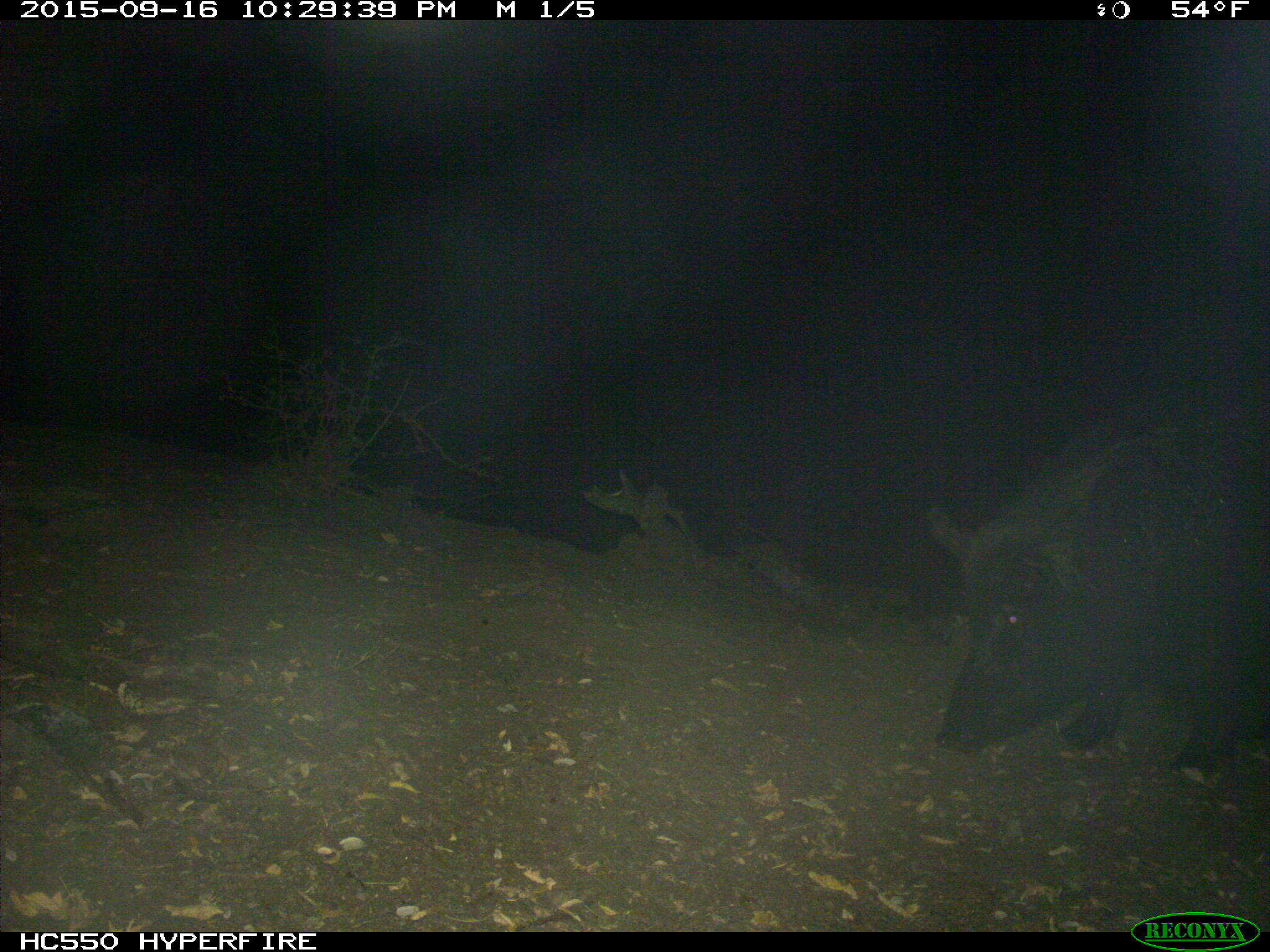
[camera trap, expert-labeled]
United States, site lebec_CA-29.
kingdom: Animalia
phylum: Chordata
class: Mammalia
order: Artiodactyla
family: Suidae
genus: Sus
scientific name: Sus scrofa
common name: wild boar